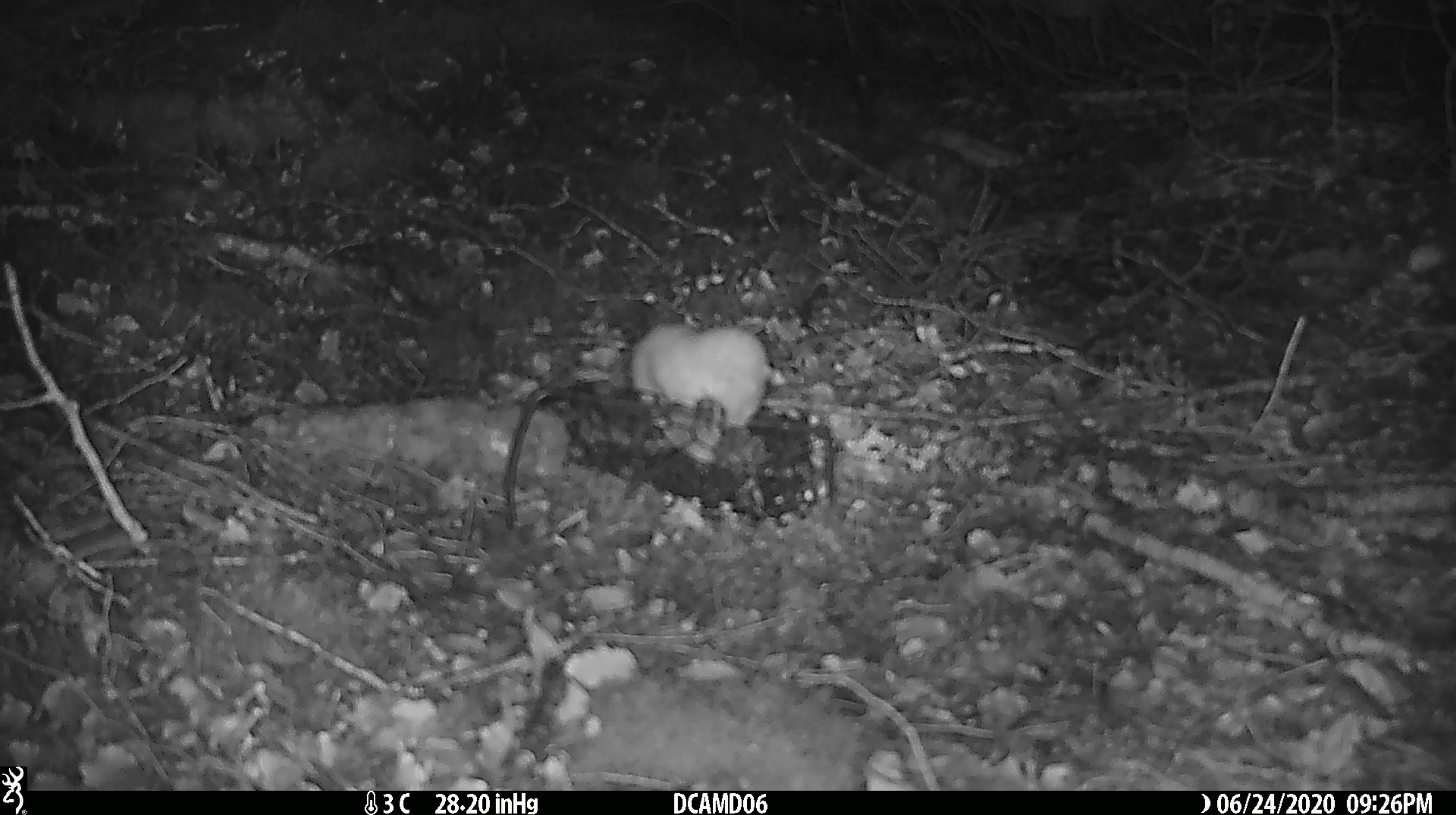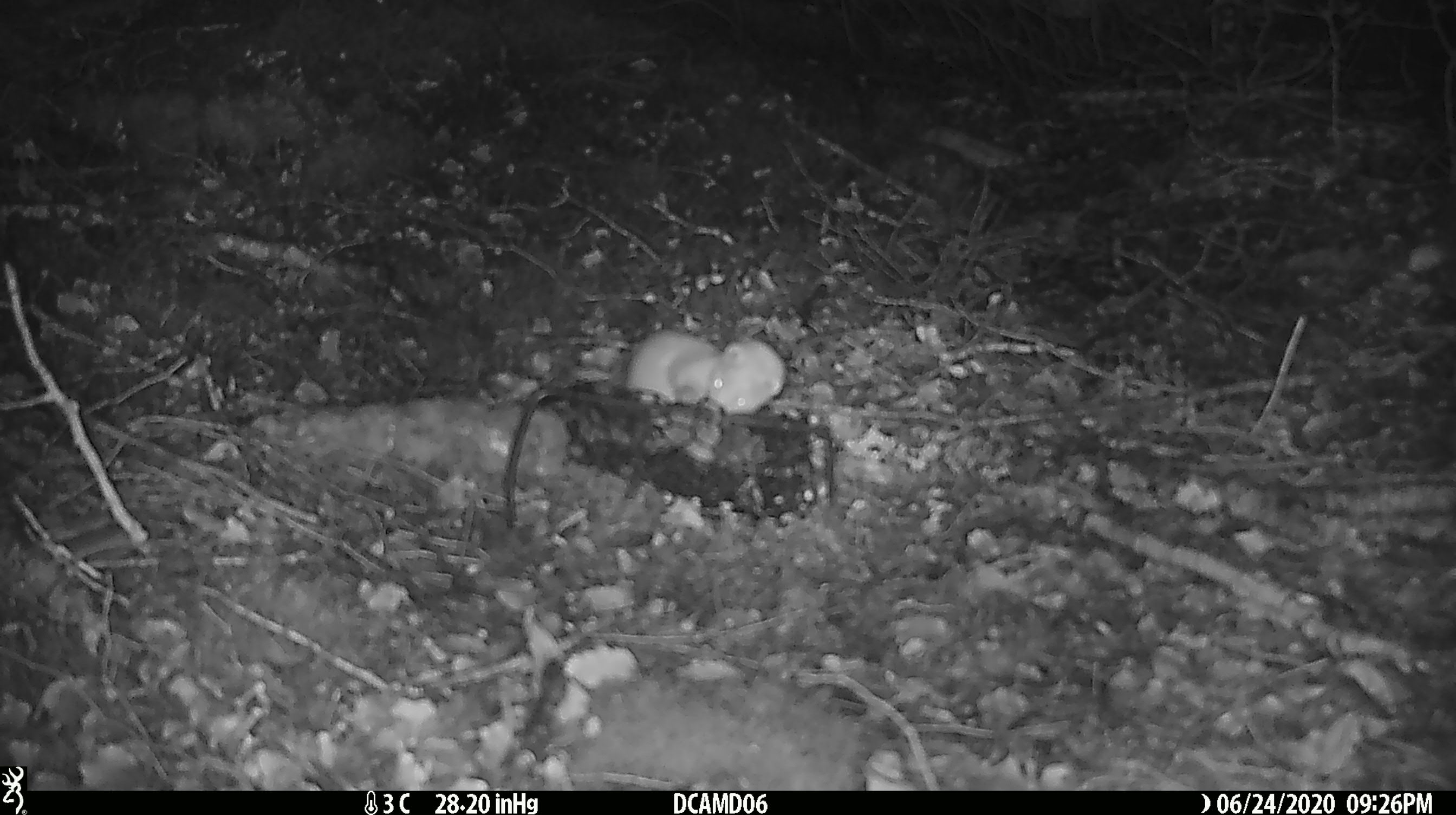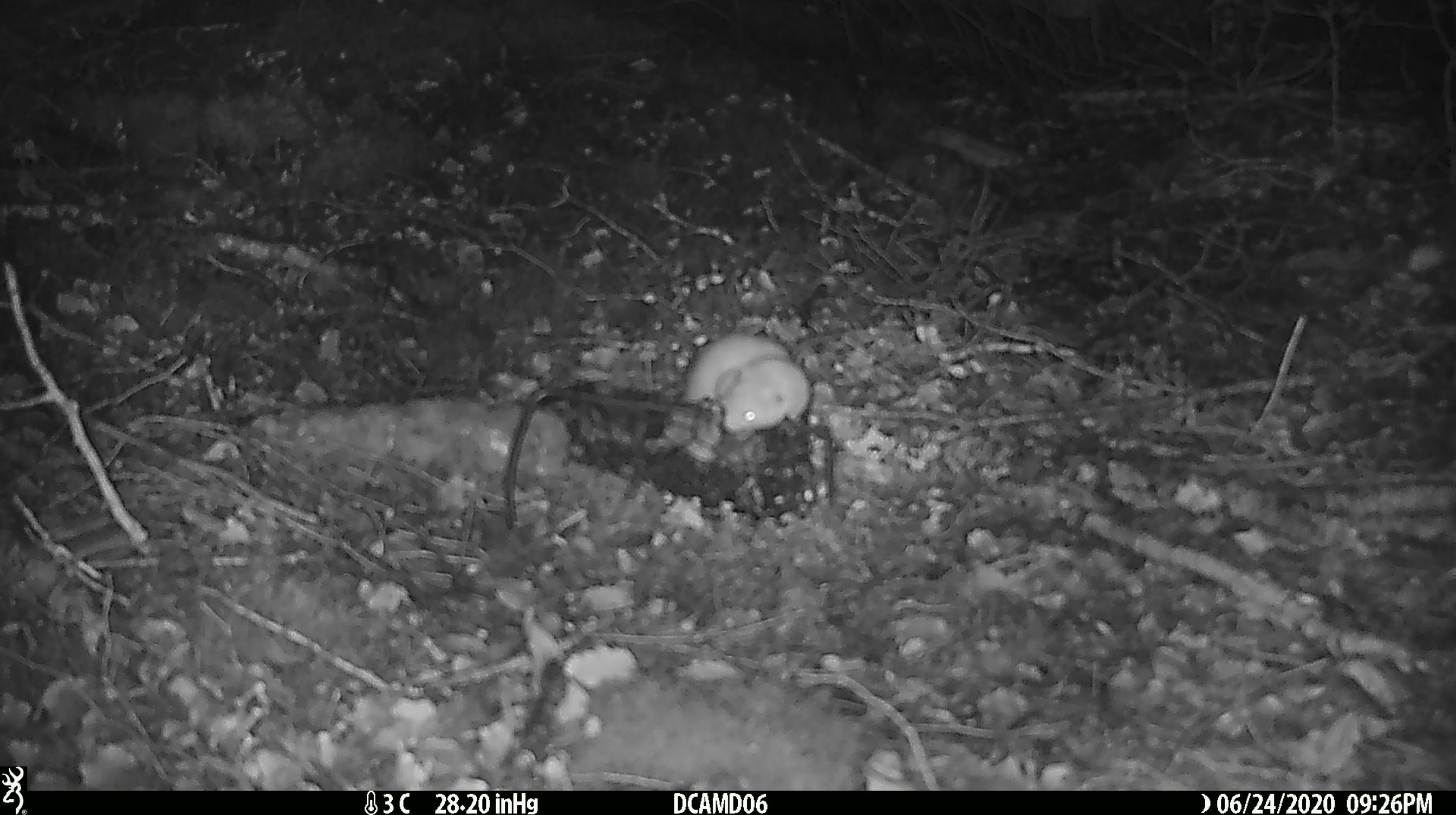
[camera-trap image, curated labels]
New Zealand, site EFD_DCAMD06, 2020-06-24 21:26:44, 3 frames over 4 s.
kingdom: Animalia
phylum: Chordata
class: Mammalia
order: Carnivora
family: Mustelidae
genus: Mustela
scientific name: Mustela nivalis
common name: least weasel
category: weasel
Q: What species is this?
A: Weasel (least weasel) (Mustela nivalis).